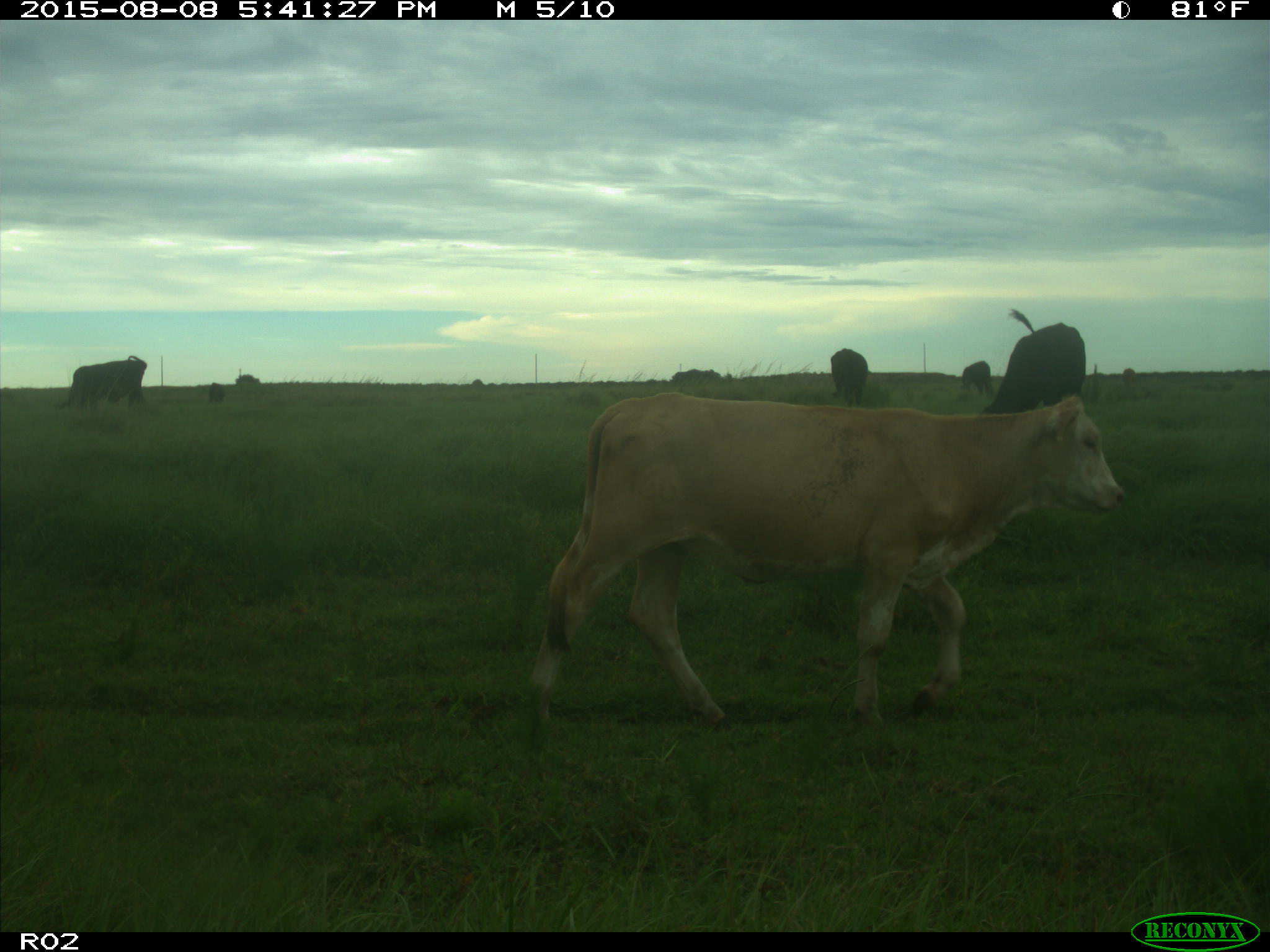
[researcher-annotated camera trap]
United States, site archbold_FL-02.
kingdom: Animalia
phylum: Chordata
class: Mammalia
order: Artiodactyla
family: Bovidae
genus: Bos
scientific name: Bos taurus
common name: domestic cow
Bos taurus (domestic cow).